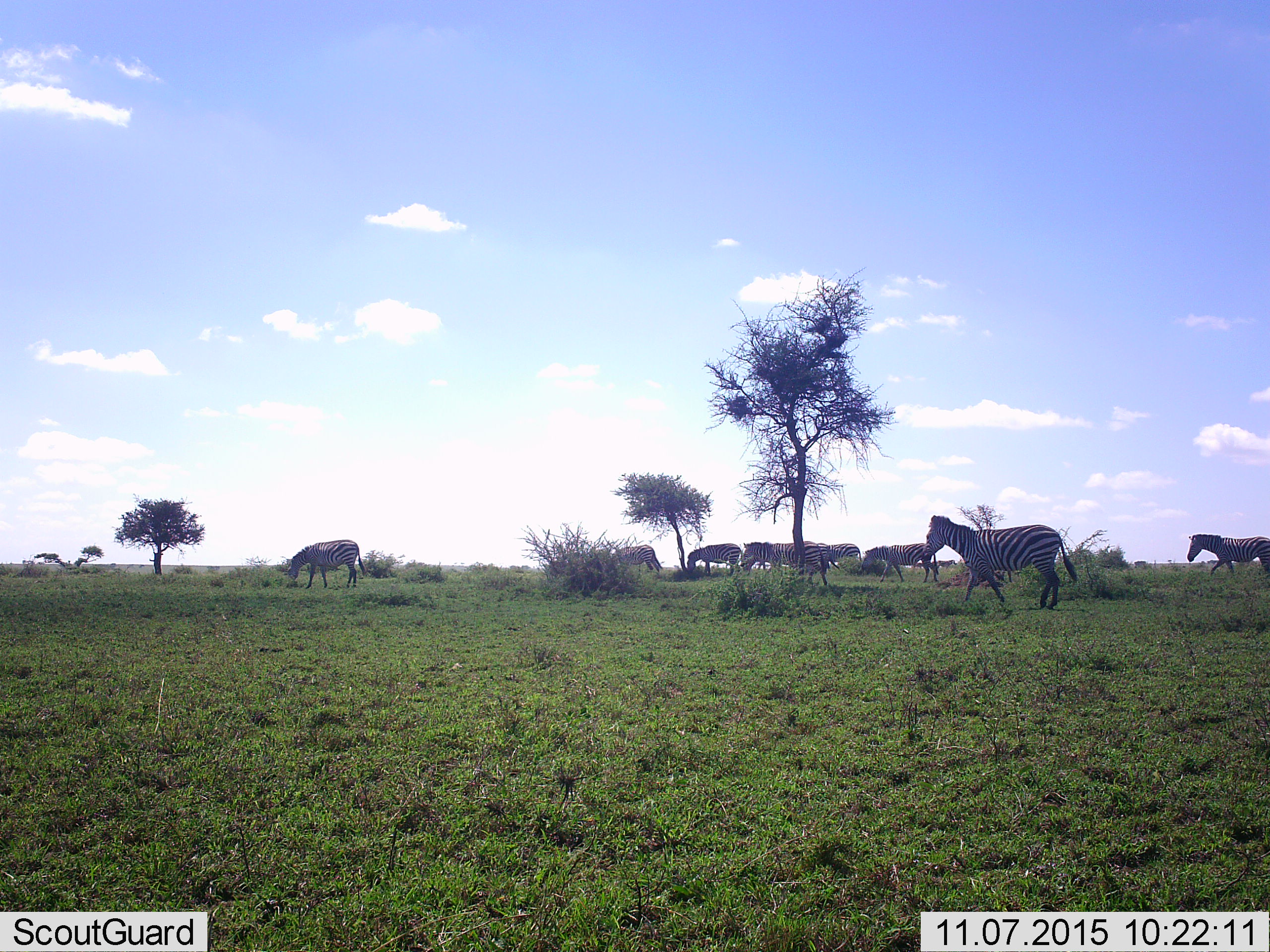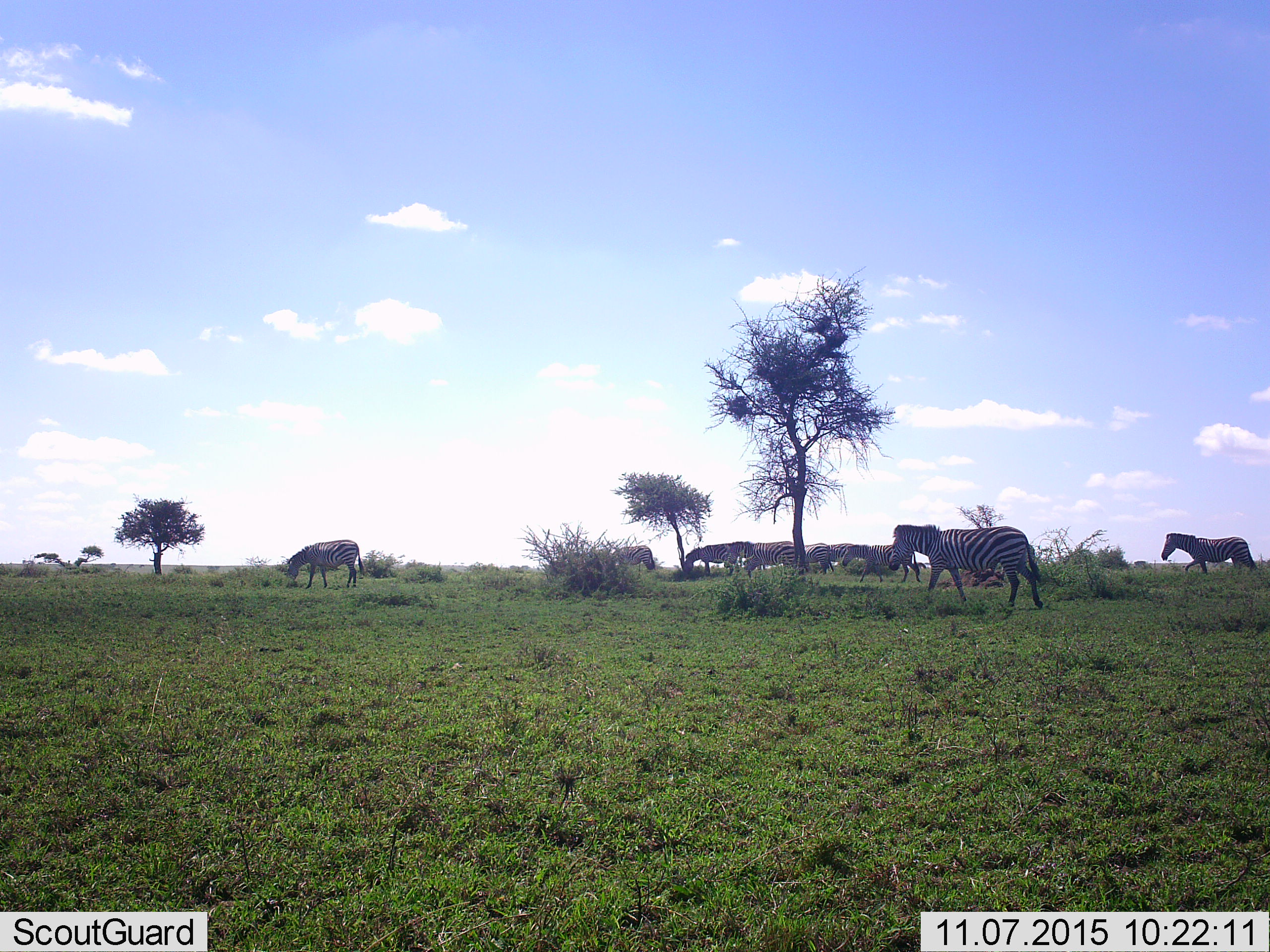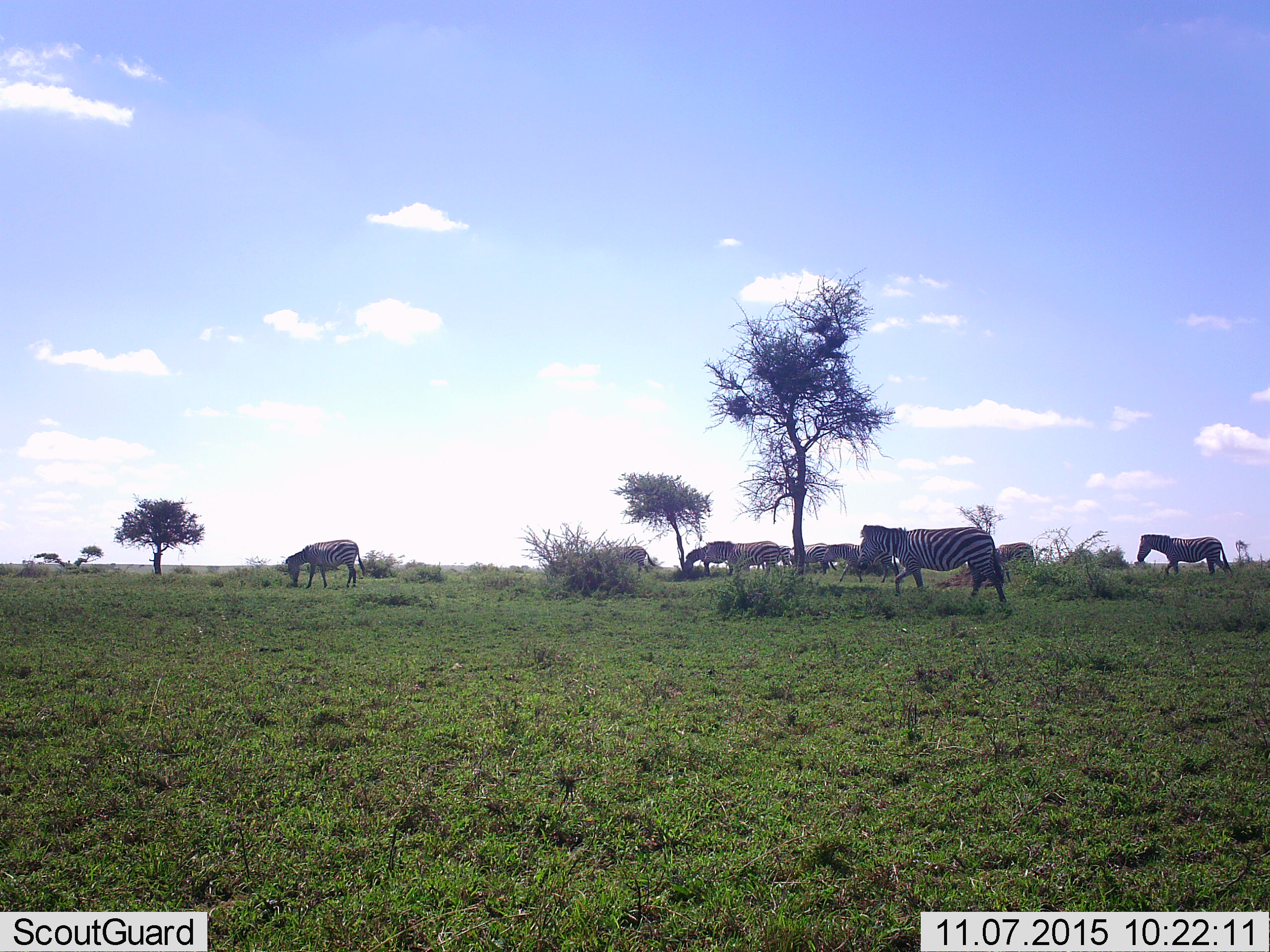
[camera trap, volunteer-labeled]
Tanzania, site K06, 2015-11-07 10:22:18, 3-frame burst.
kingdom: Animalia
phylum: Chordata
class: Mammalia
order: Perissodactyla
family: Equidae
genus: Equus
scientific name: Equus quagga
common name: plains zebra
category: zebra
Zebra (plains zebra) (Equus quagga), count 11-50. Behavior (volunteer vote fractions): standing 50%, resting 0%, moving 100%, interacting 0%. Young present (vote fraction): 20%. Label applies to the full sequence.